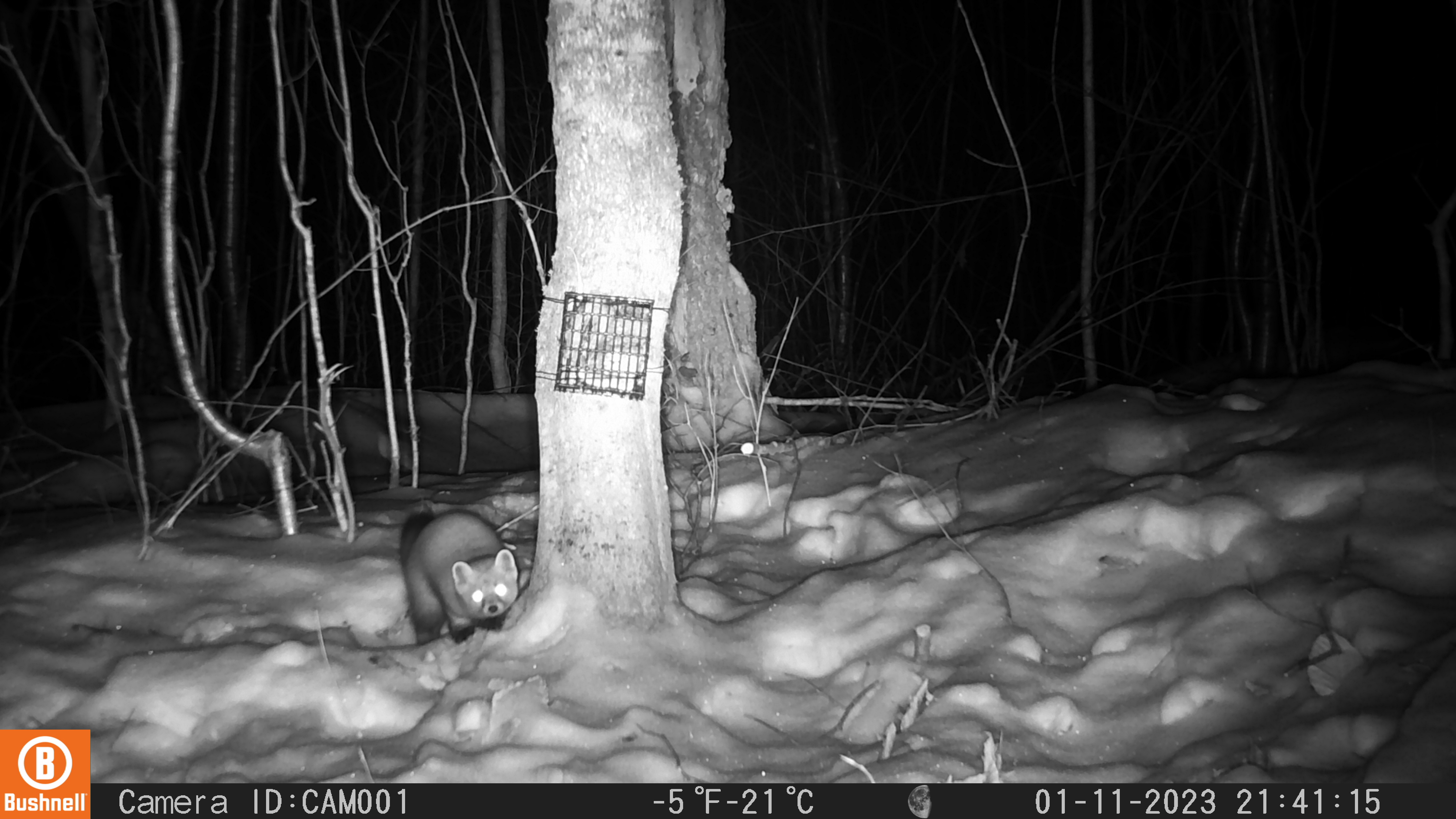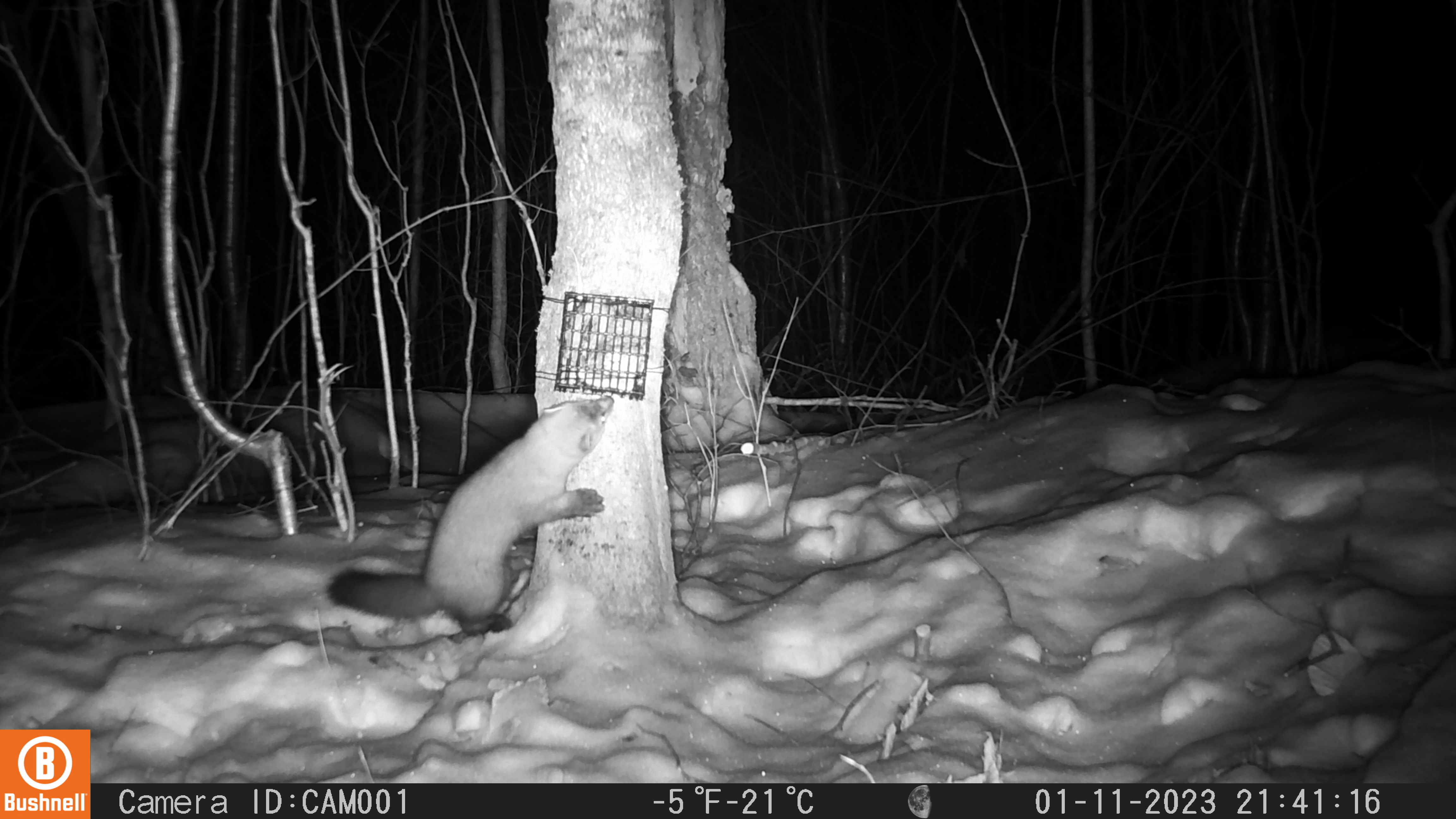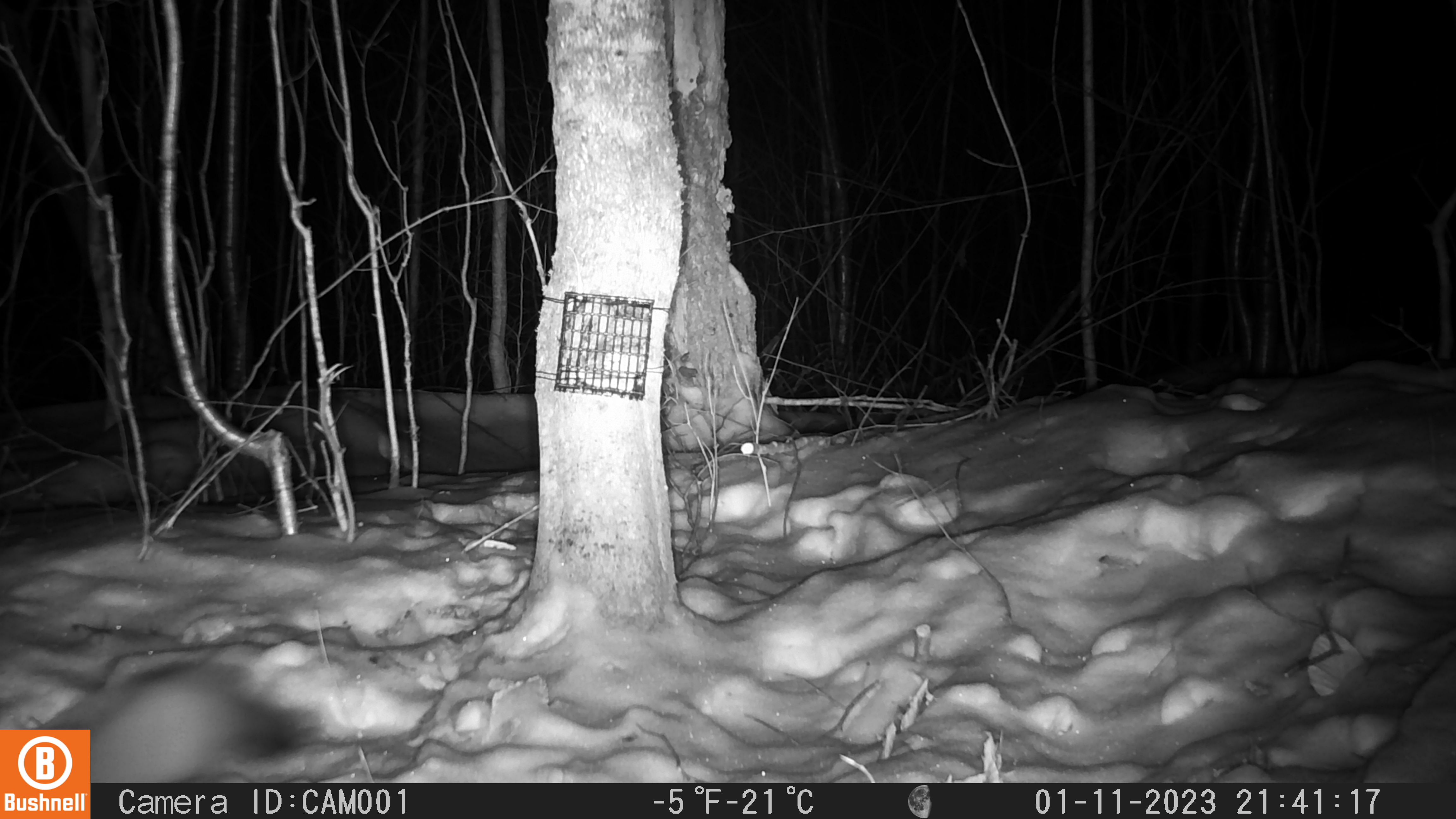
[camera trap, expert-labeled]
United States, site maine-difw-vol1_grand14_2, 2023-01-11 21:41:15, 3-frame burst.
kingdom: Animalia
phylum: Chordata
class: Mammalia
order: Carnivora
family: Mustelidae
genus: Martes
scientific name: Martes americana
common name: american marten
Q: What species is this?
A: American marten (Martes americana).